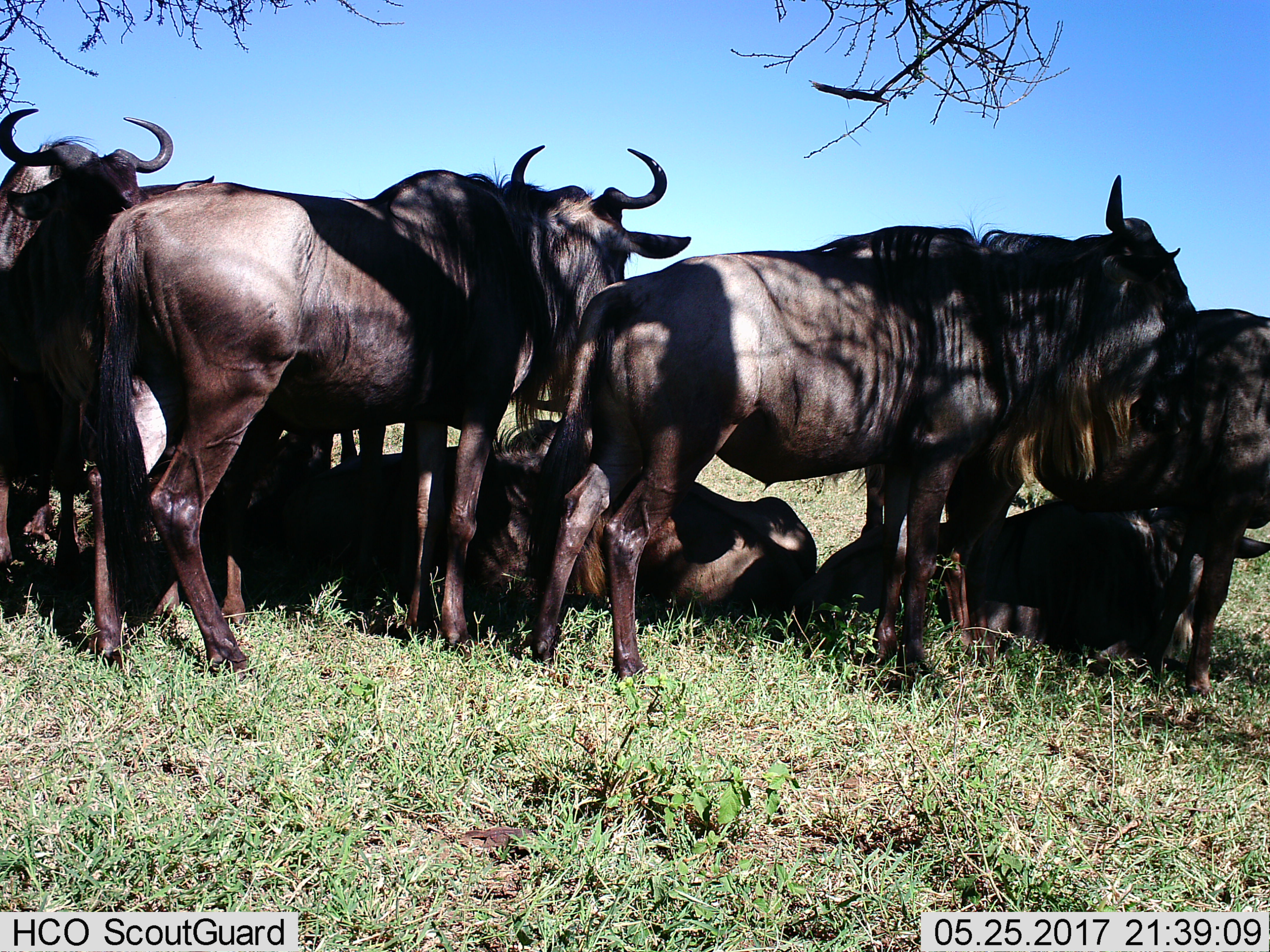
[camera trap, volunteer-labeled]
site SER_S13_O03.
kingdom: Animalia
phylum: Chordata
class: Mammalia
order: Artiodactyla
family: Bovidae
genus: Connochaetes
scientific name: Connochaetes taurinus taurinus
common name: blue wildebeest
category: wildebeestblue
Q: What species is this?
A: Wildebeestblue (blue wildebeest) (Connochaetes taurinus taurinus).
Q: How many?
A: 8.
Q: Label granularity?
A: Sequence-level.